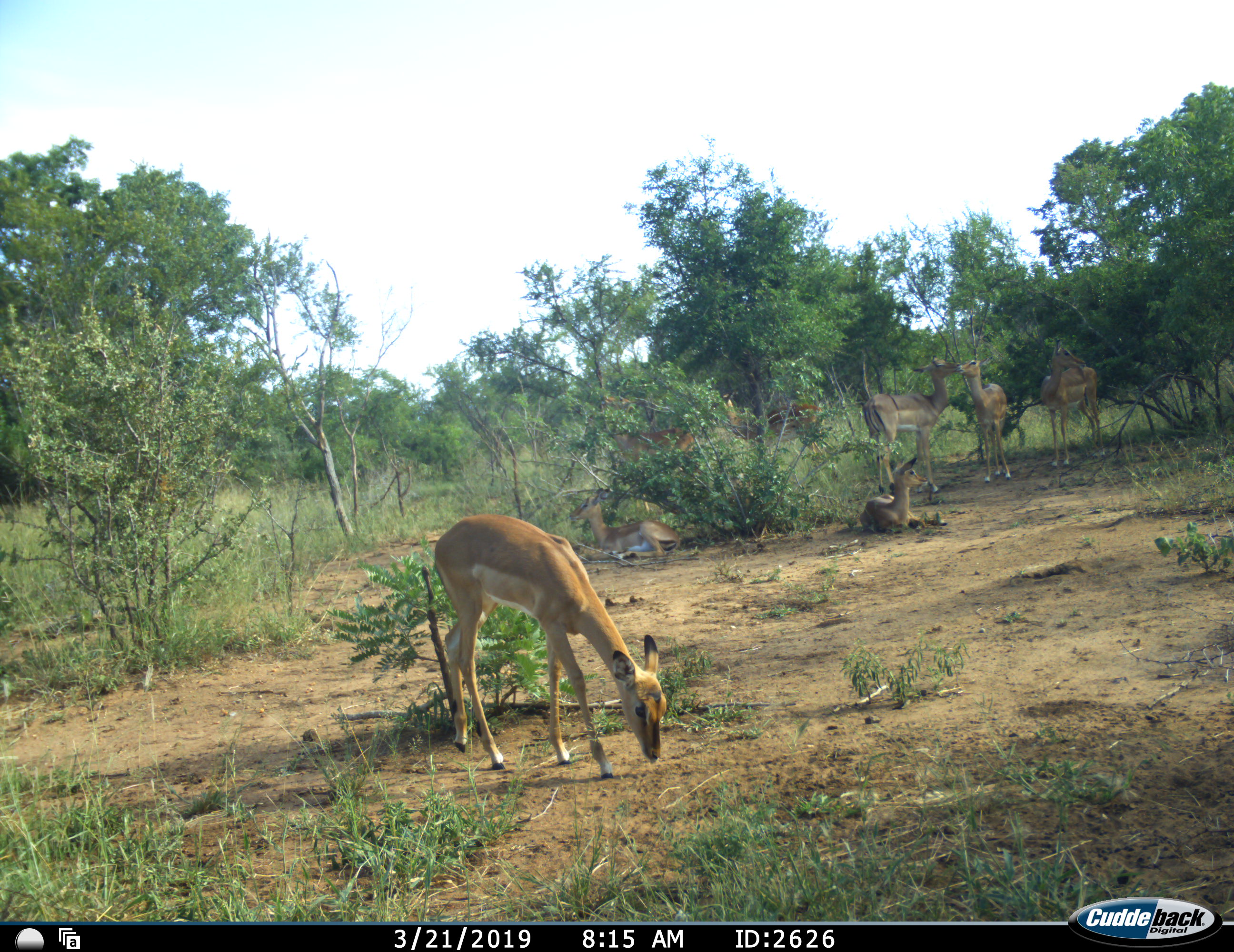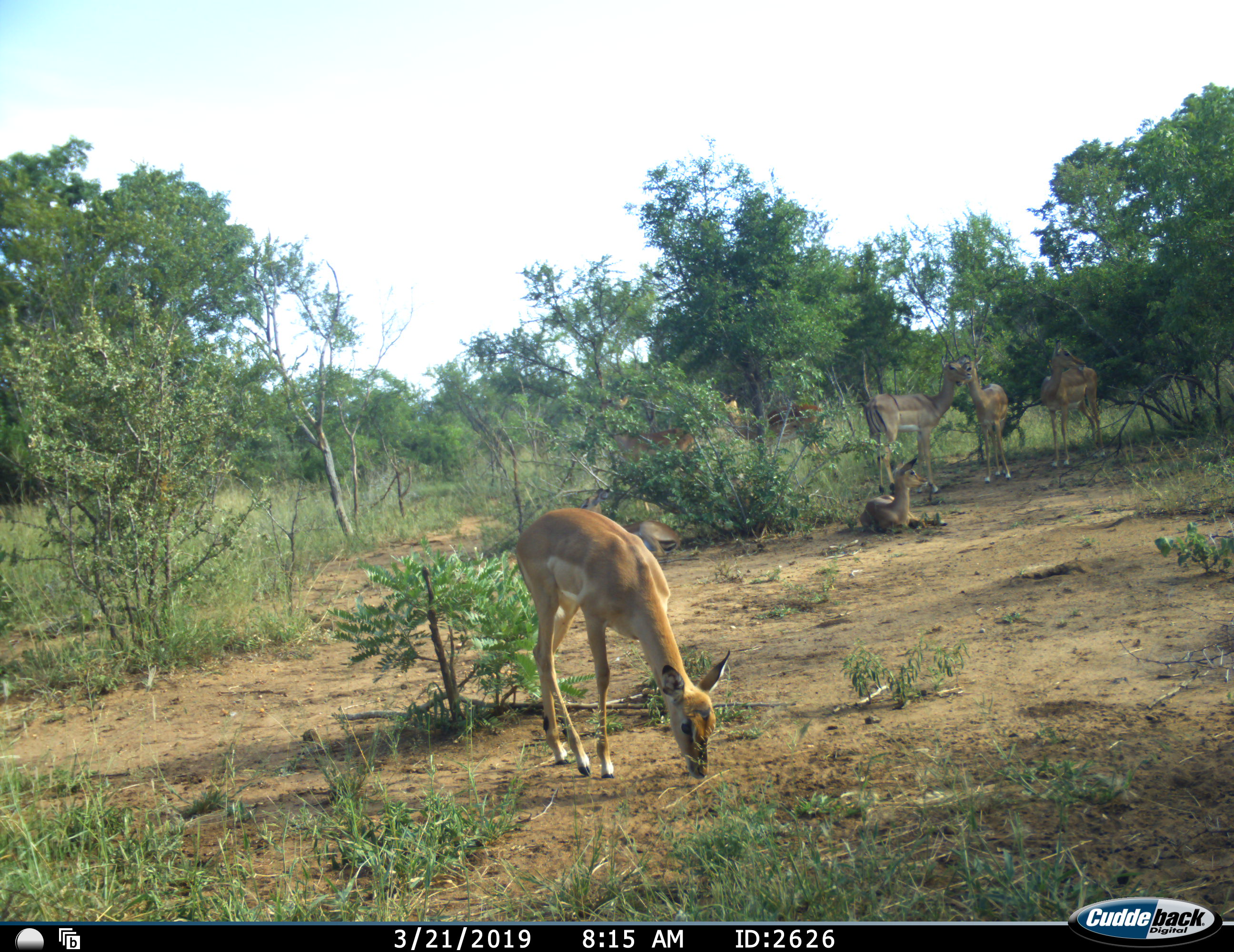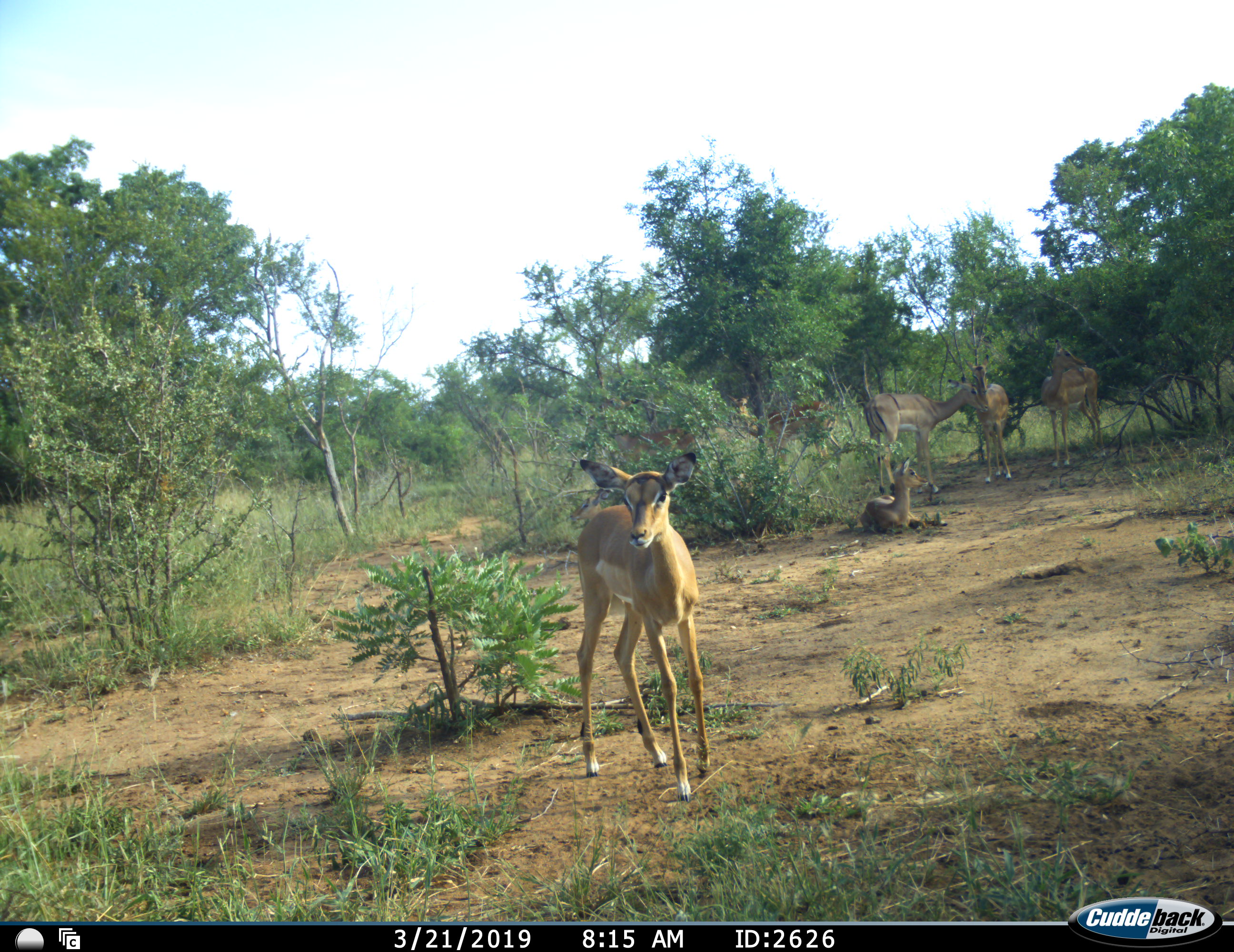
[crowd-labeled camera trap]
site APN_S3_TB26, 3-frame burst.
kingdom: Animalia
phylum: Chordata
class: Mammalia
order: Artiodactyla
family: Bovidae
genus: Aepyceros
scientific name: Aepyceros melampus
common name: impala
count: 8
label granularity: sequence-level